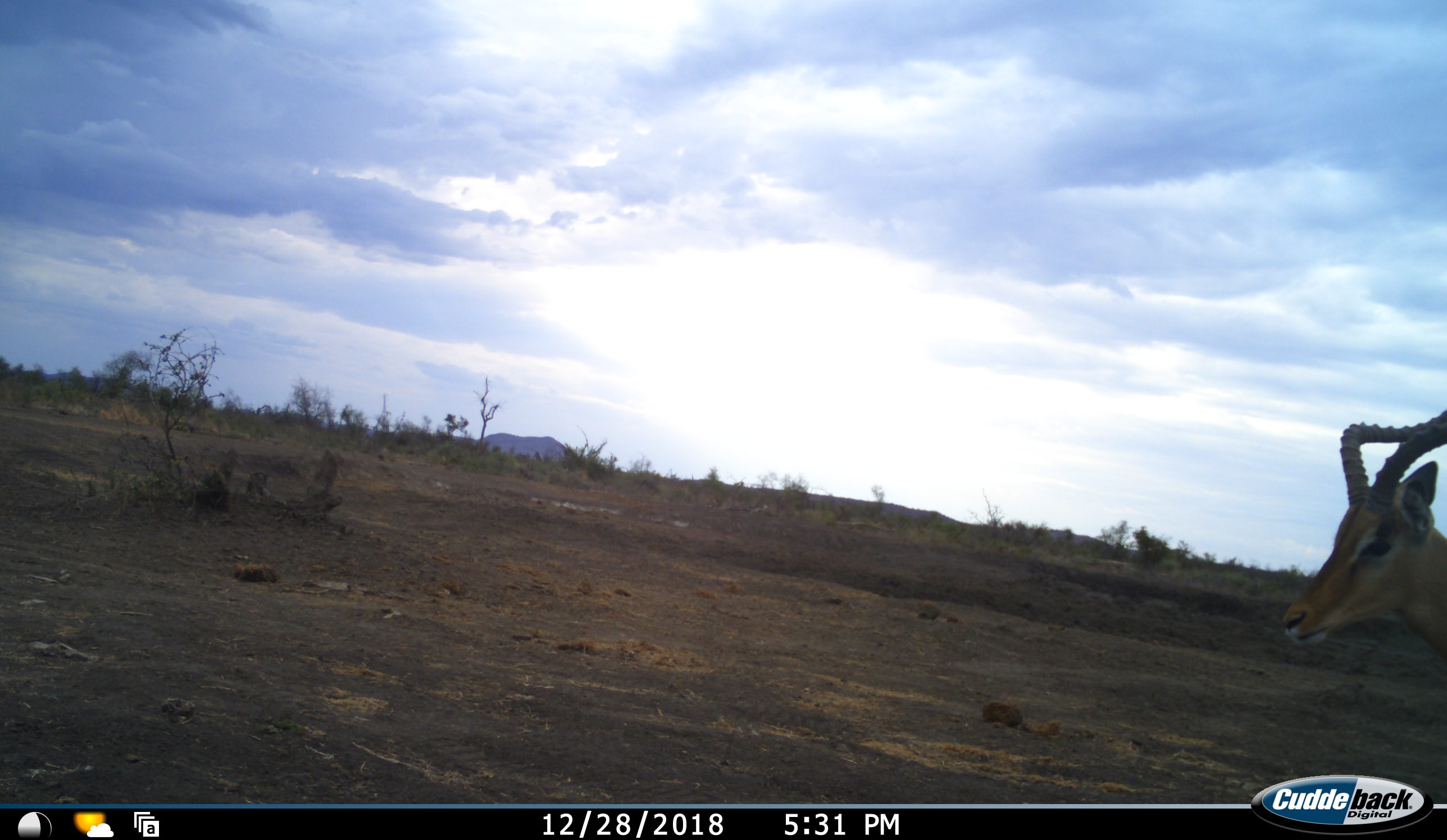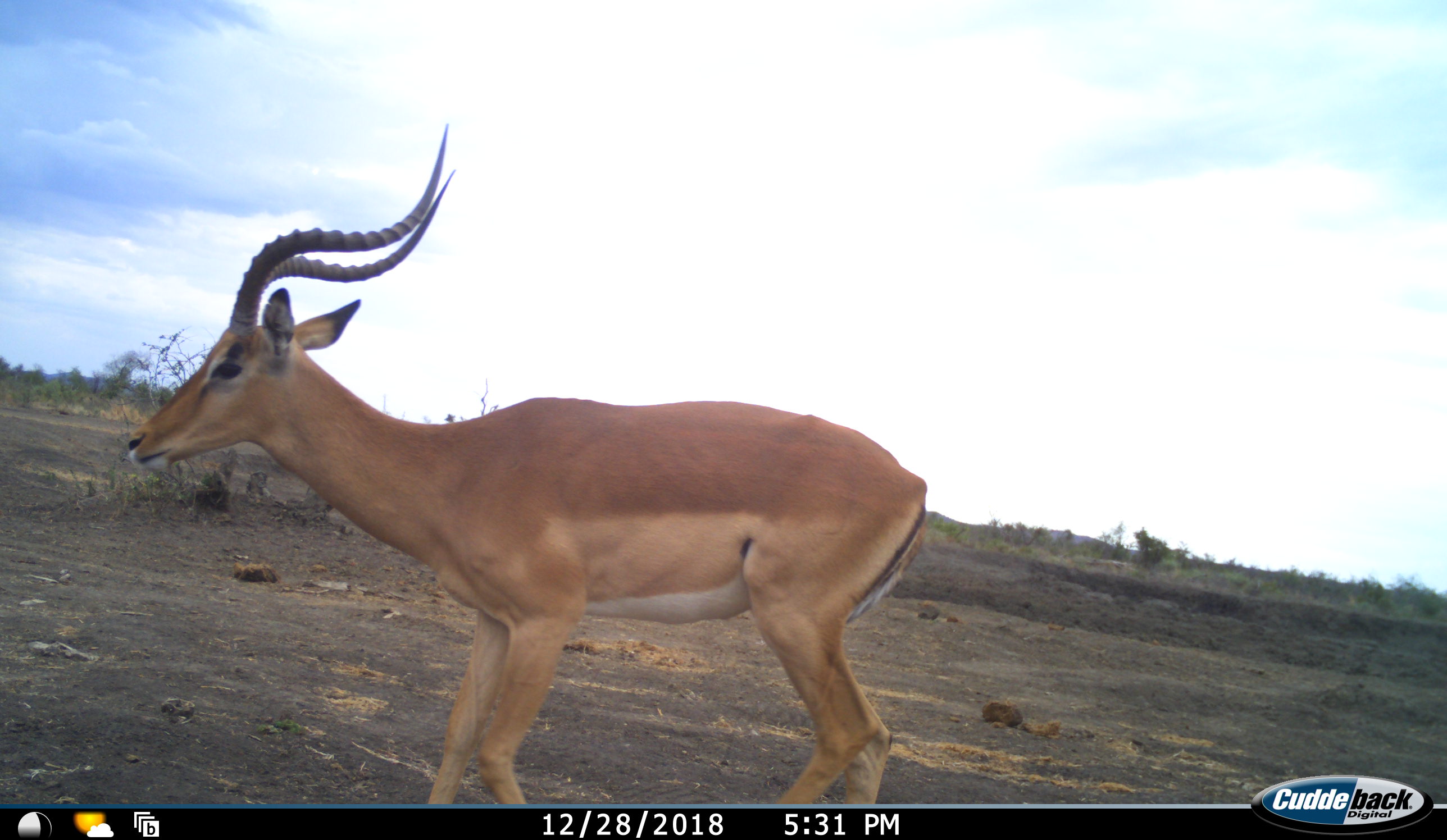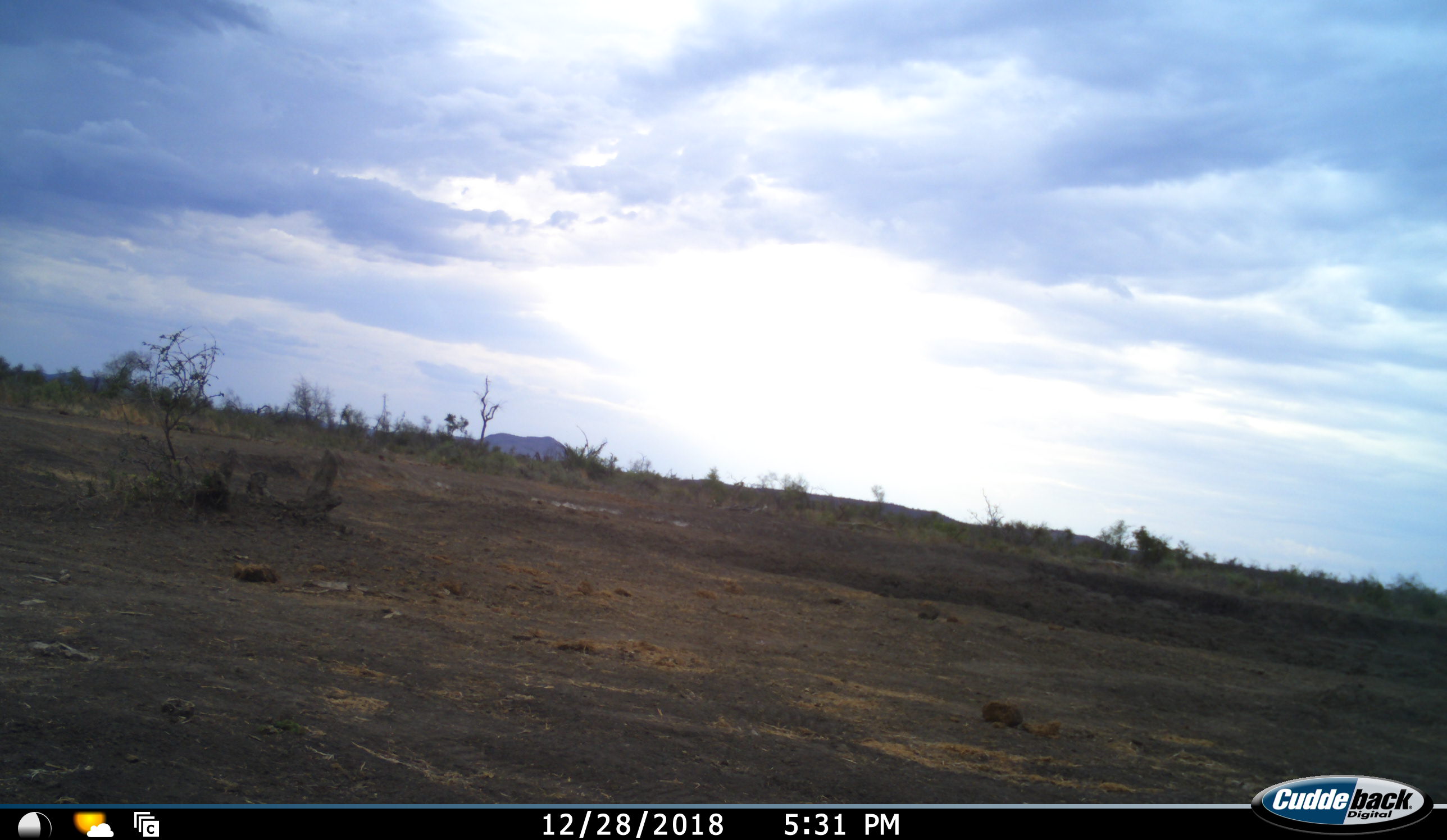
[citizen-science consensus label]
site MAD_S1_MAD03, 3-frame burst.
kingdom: Animalia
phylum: Chordata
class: Mammalia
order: Artiodactyla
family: Bovidae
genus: Aepyceros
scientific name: Aepyceros melampus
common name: impala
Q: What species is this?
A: Impala (Aepyceros melampus).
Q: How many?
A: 1.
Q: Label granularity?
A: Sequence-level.